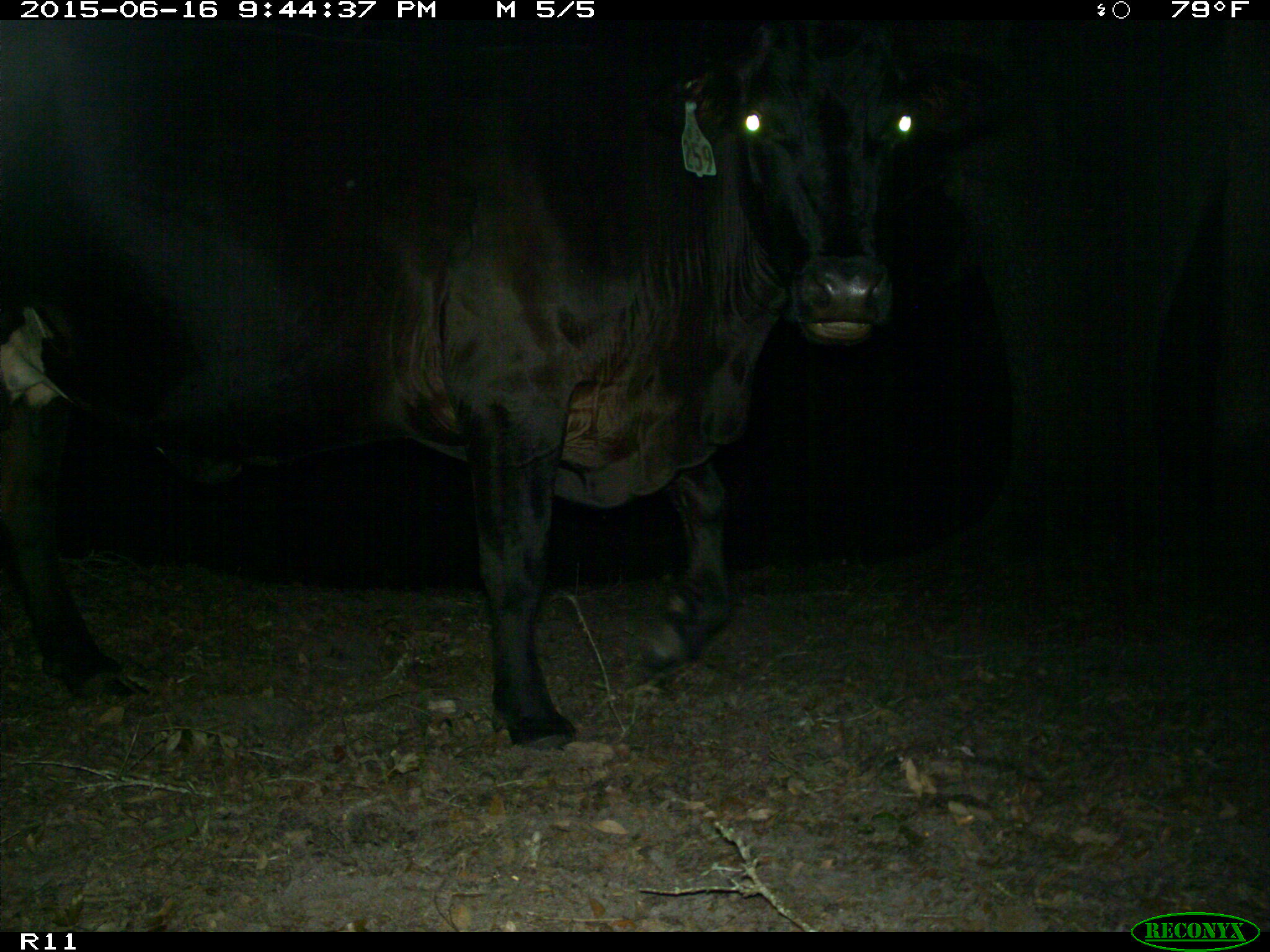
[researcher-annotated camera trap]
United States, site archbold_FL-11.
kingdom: Animalia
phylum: Chordata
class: Mammalia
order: Artiodactyla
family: Bovidae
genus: Bos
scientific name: Bos taurus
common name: domestic cow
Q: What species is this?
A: Bos taurus (domestic cow).